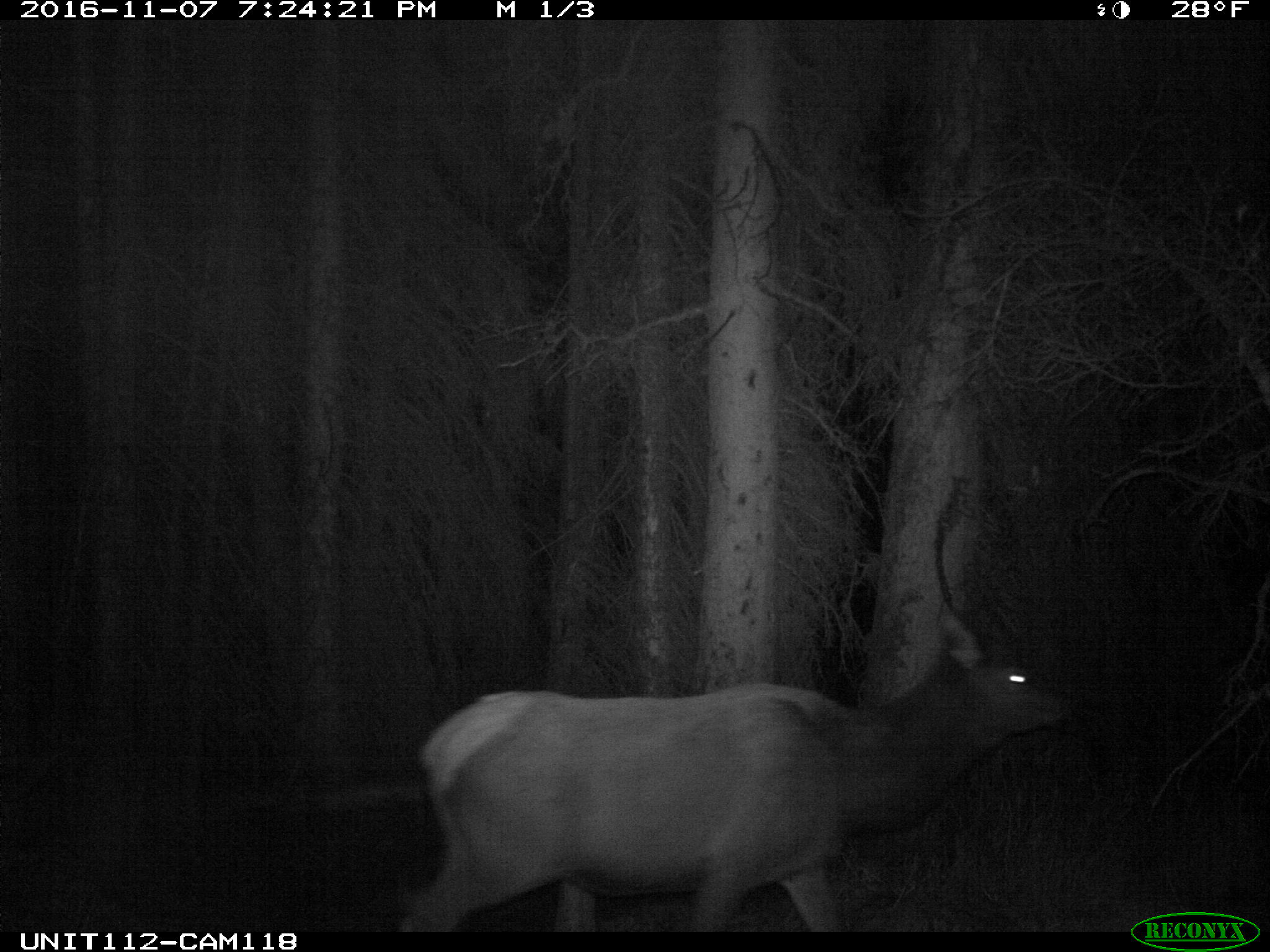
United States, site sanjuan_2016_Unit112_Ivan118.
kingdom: Animalia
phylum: Chordata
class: Mammalia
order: Artiodactyla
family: Cervidae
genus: Cervus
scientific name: Cervus elaphus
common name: red deer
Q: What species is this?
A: Cervus elaphus (red deer).